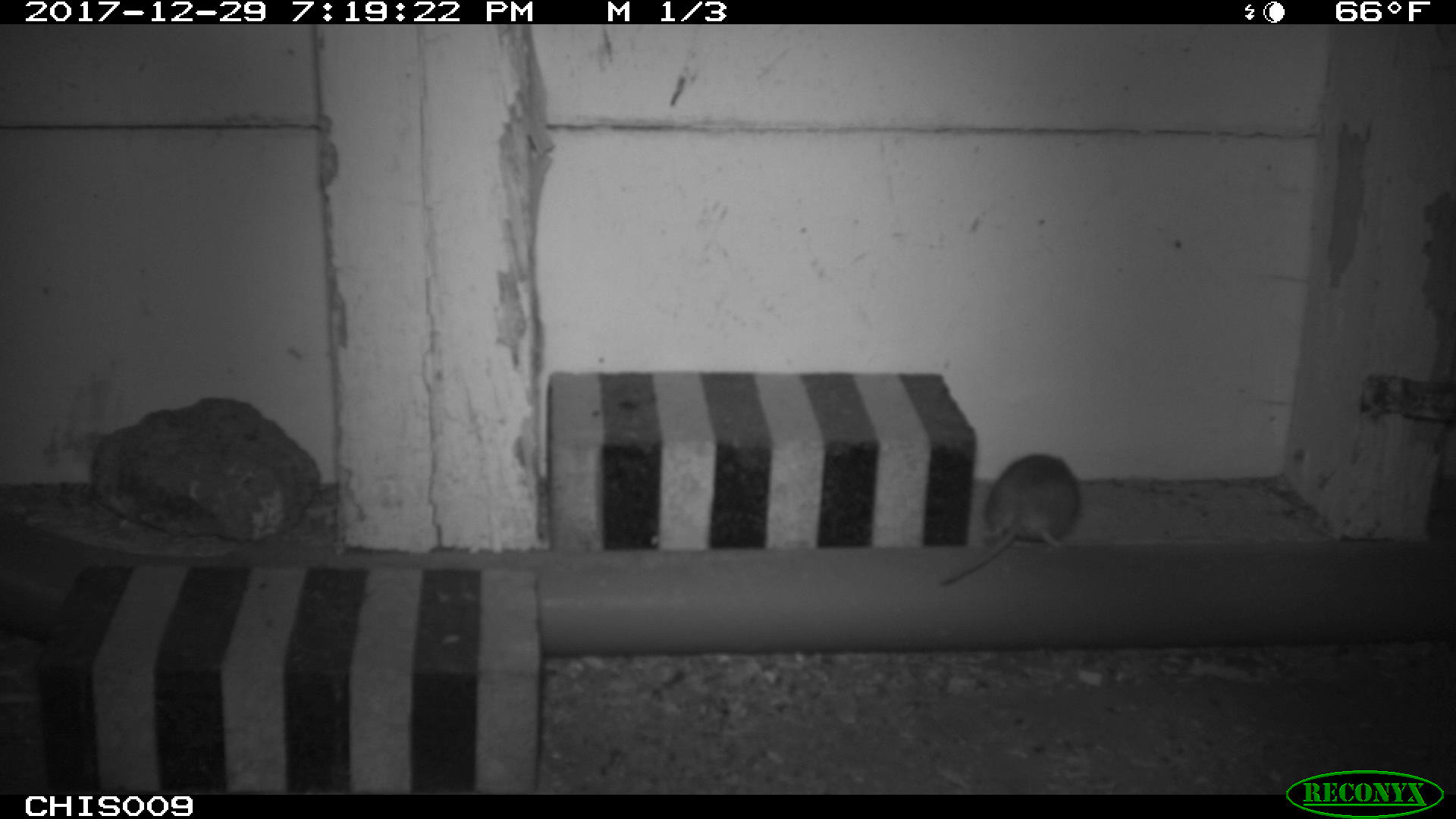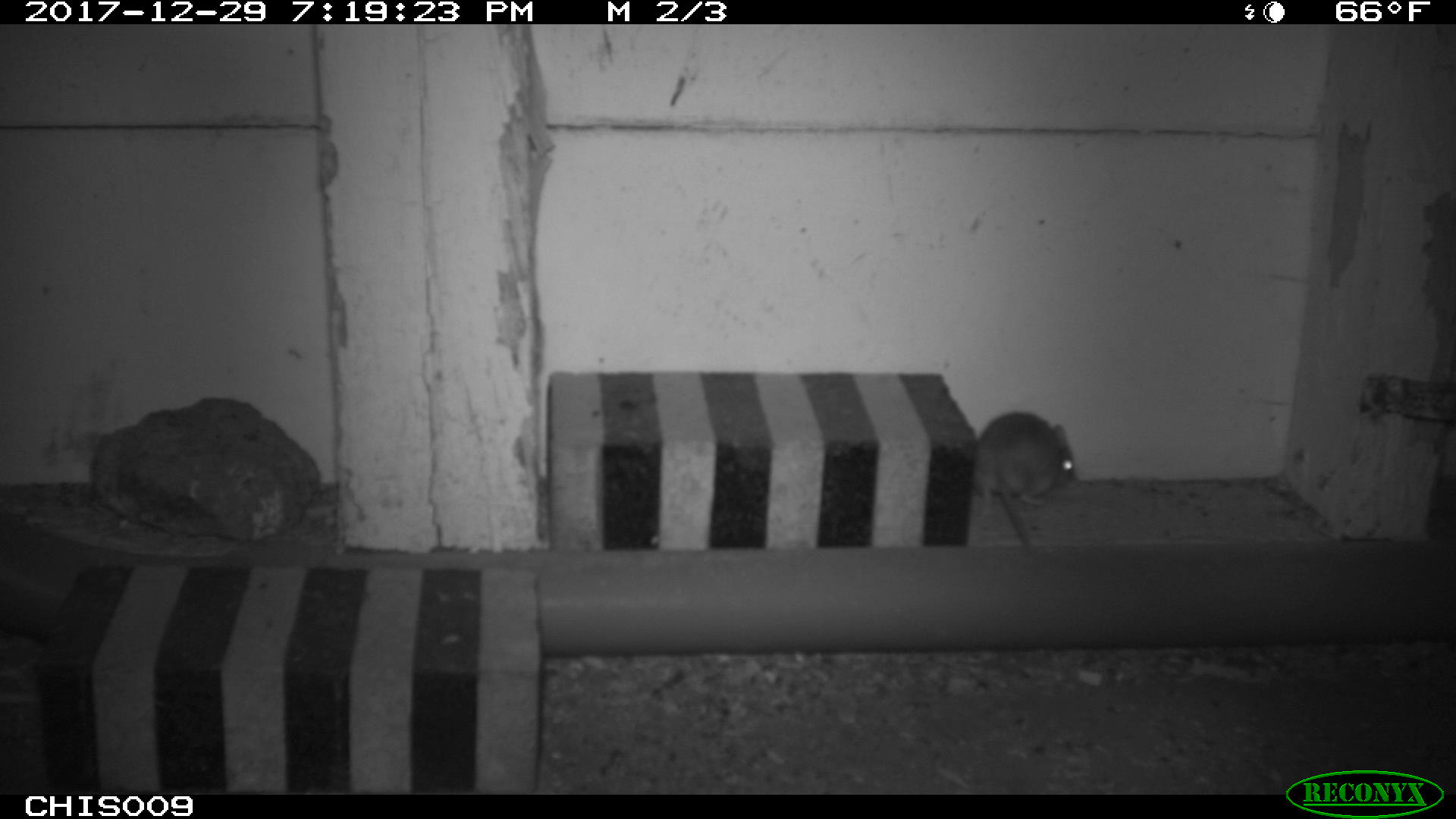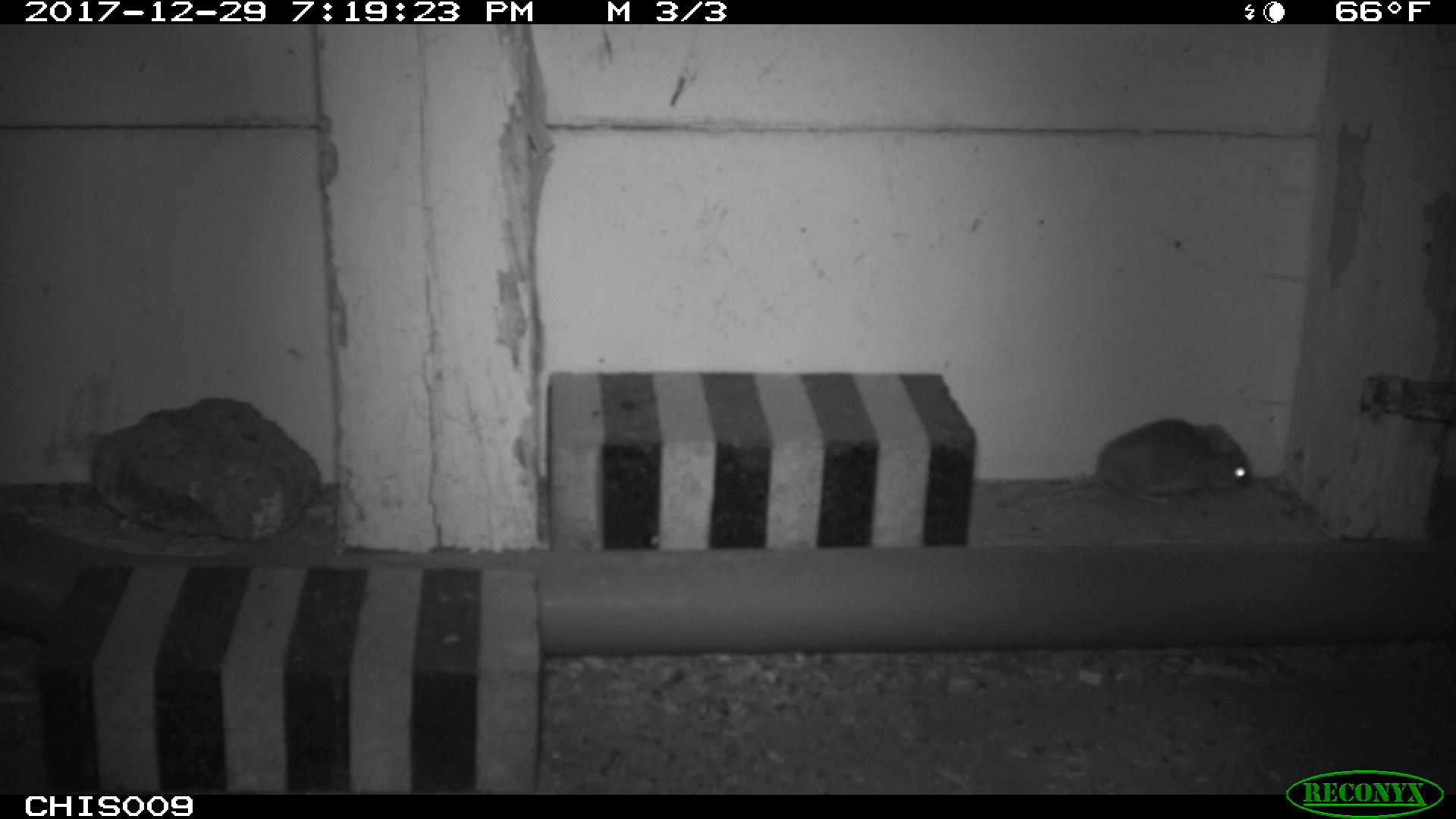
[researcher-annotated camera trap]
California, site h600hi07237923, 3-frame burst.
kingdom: Animalia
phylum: Chordata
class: Mammalia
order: Rodentia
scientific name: Rodentia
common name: rodent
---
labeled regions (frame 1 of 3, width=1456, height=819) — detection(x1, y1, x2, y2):
rodent: detection(938, 454, 1078, 585)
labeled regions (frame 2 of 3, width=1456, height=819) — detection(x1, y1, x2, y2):
rodent: detection(973, 411, 1074, 551)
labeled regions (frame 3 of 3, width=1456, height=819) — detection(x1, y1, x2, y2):
rodent: detection(996, 418, 1250, 507)